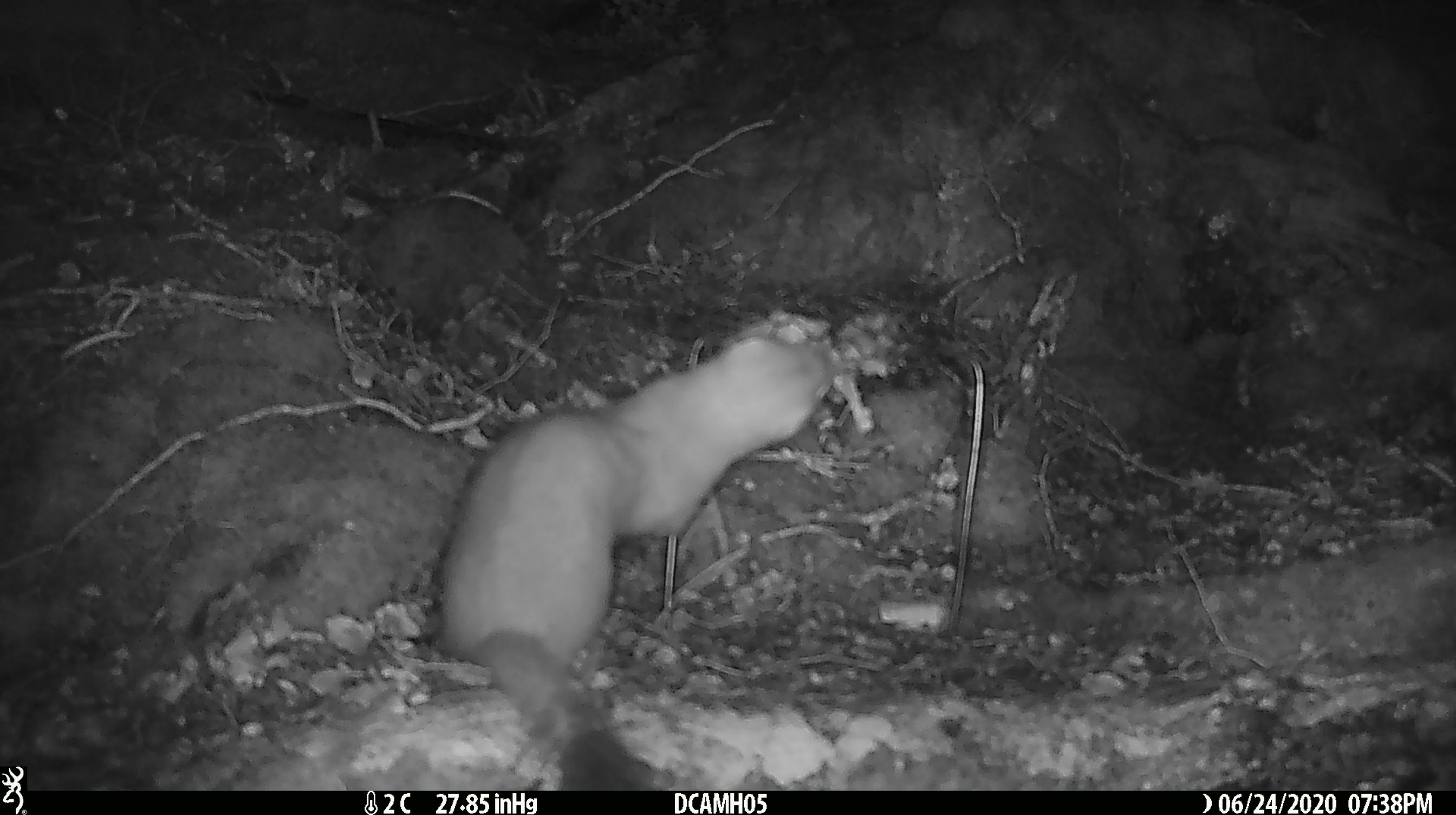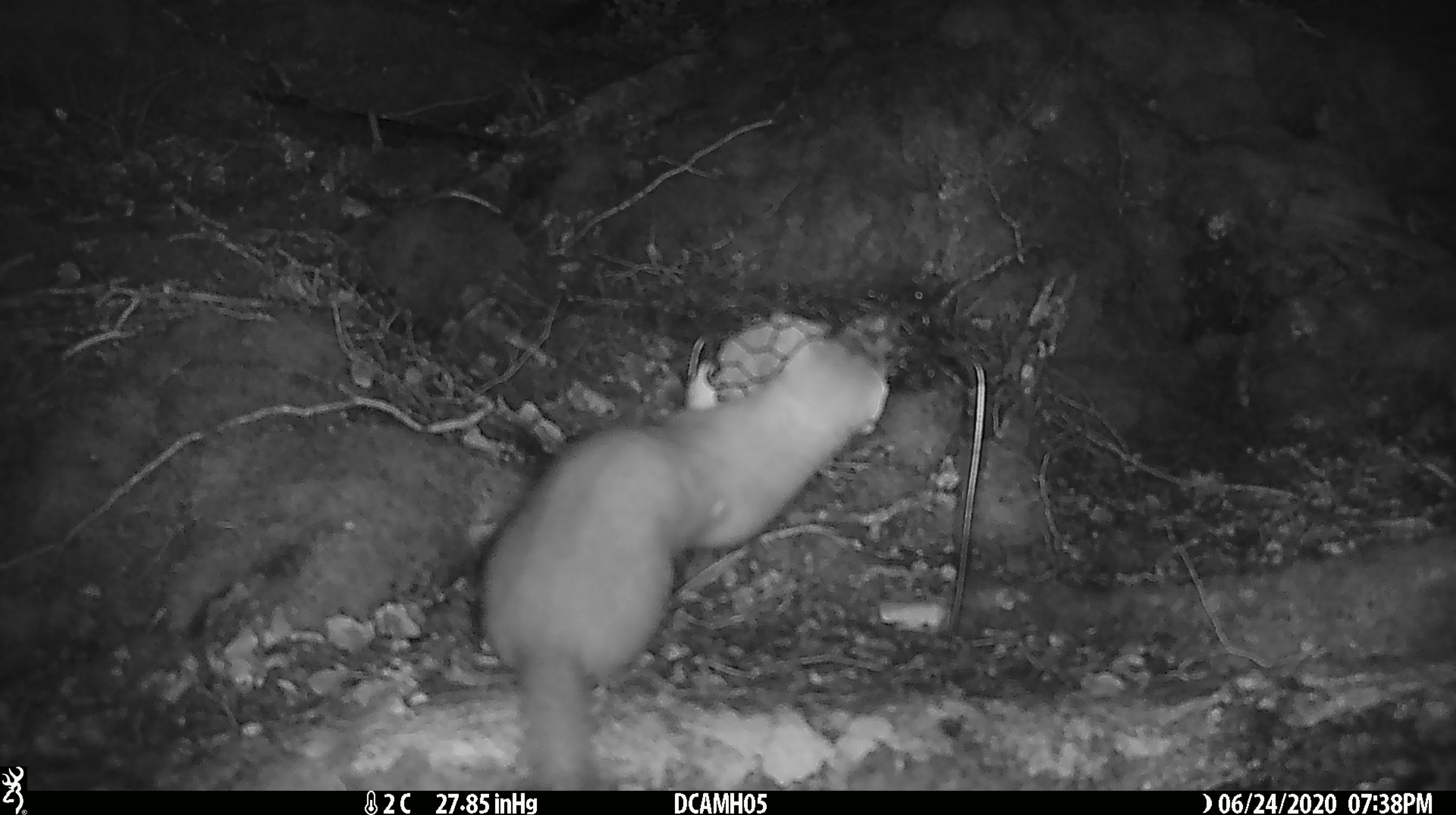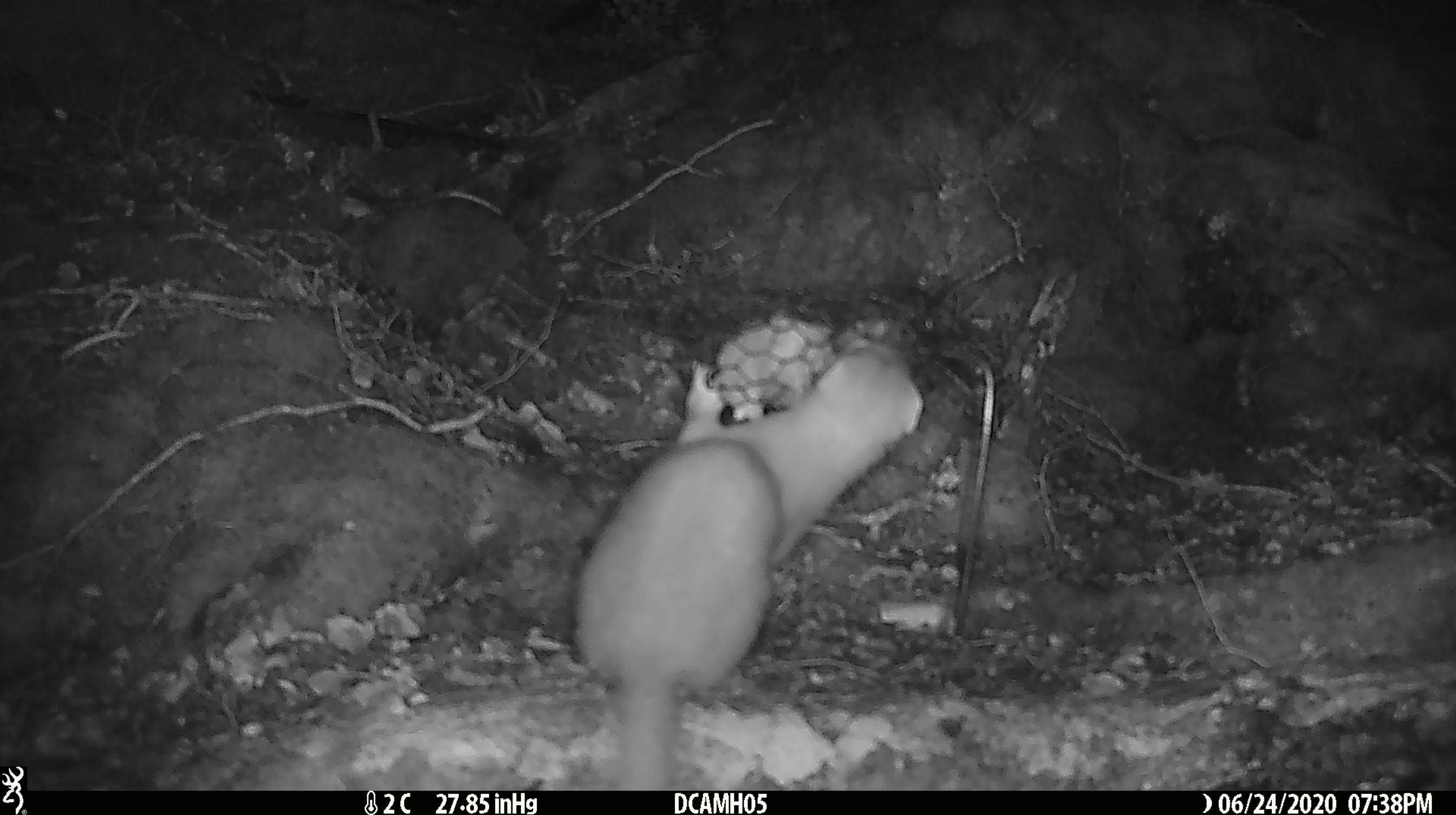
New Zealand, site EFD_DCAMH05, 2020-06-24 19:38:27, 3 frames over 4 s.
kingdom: Animalia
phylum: Chordata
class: Mammalia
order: Carnivora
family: Mustelidae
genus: Mustela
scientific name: Mustela erminea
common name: stoat